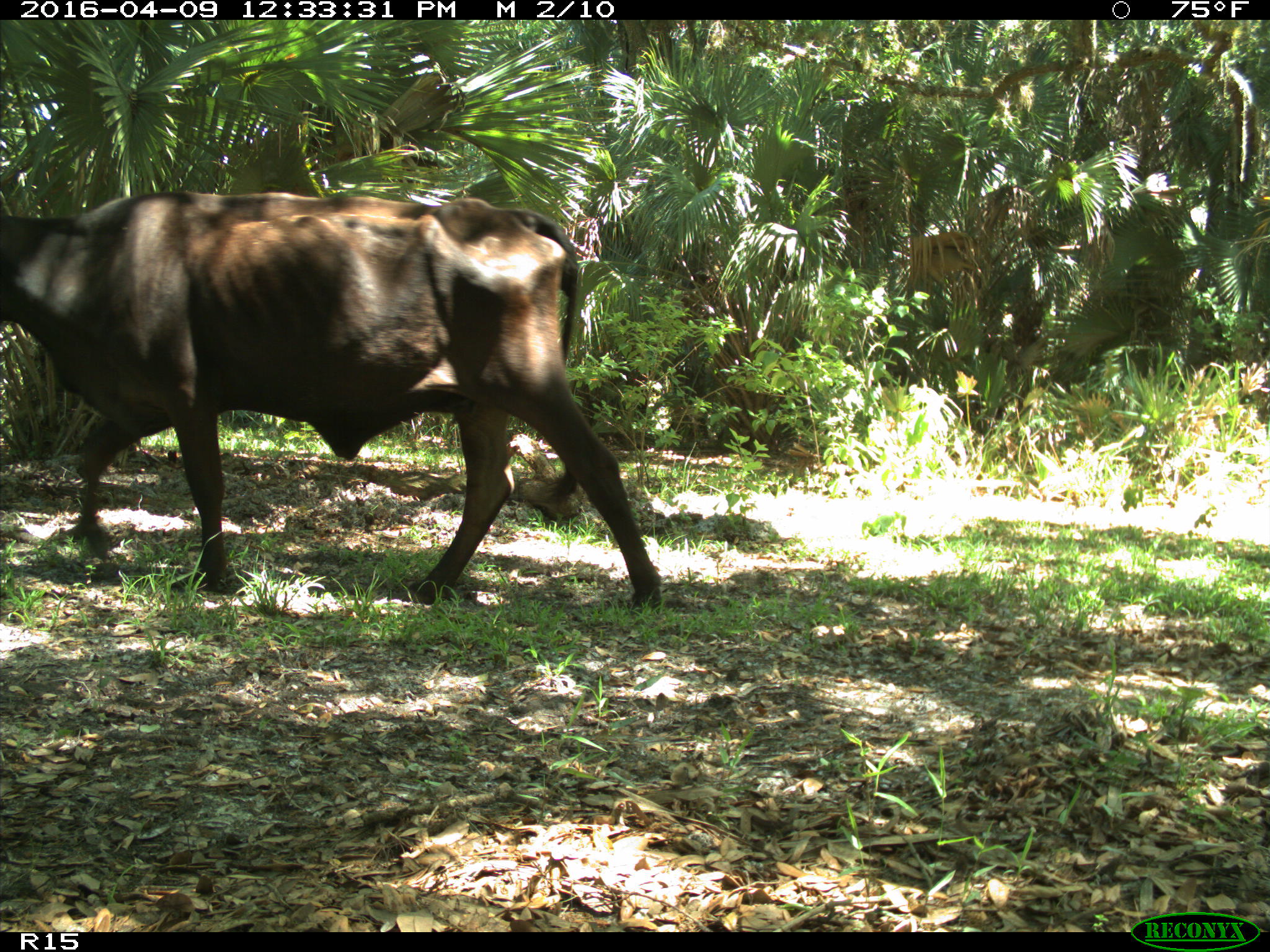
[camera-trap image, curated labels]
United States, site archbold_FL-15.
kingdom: Animalia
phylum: Chordata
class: Mammalia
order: Artiodactyla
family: Bovidae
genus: Bos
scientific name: Bos taurus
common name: domestic cow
Bos taurus (domestic cow).